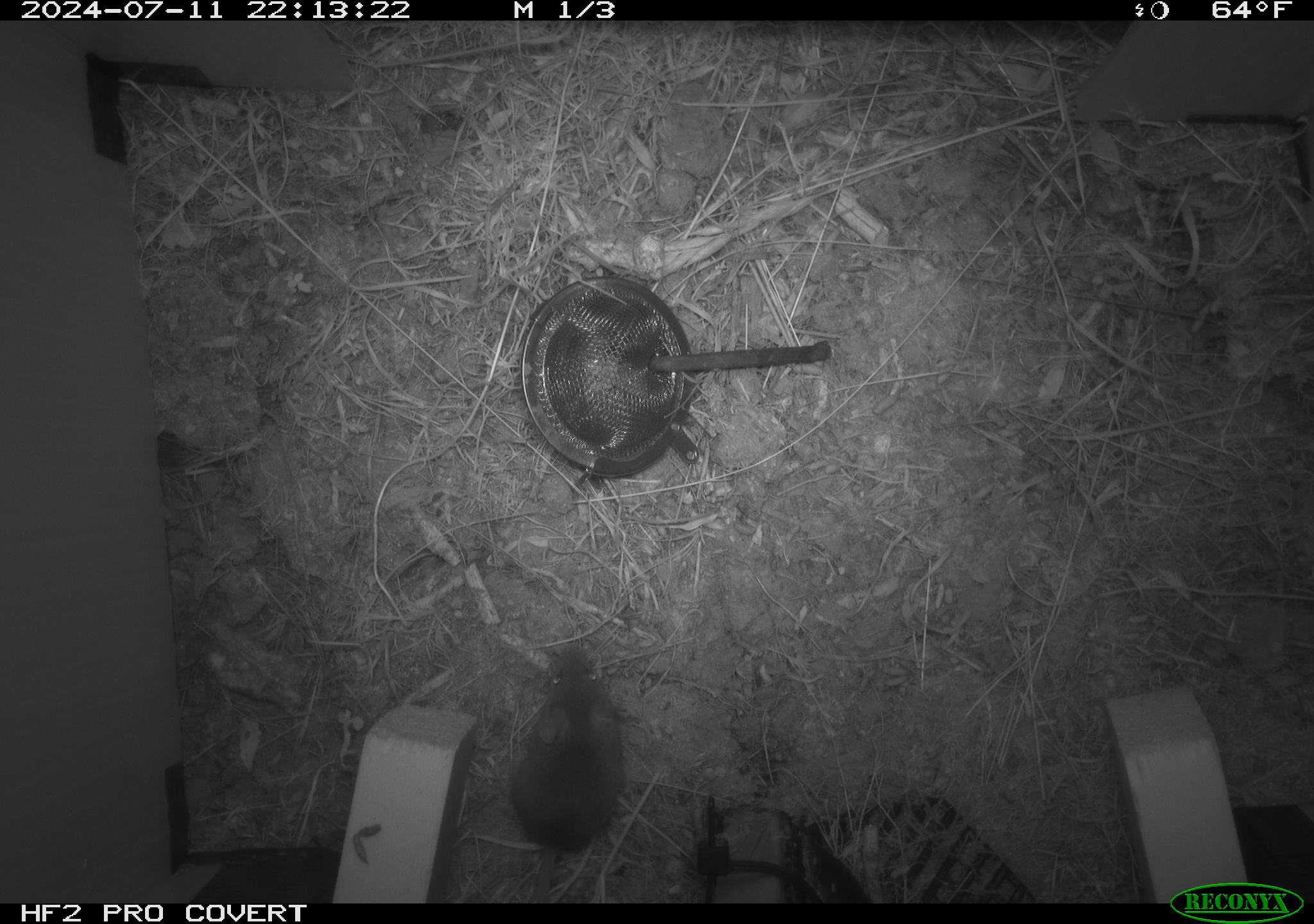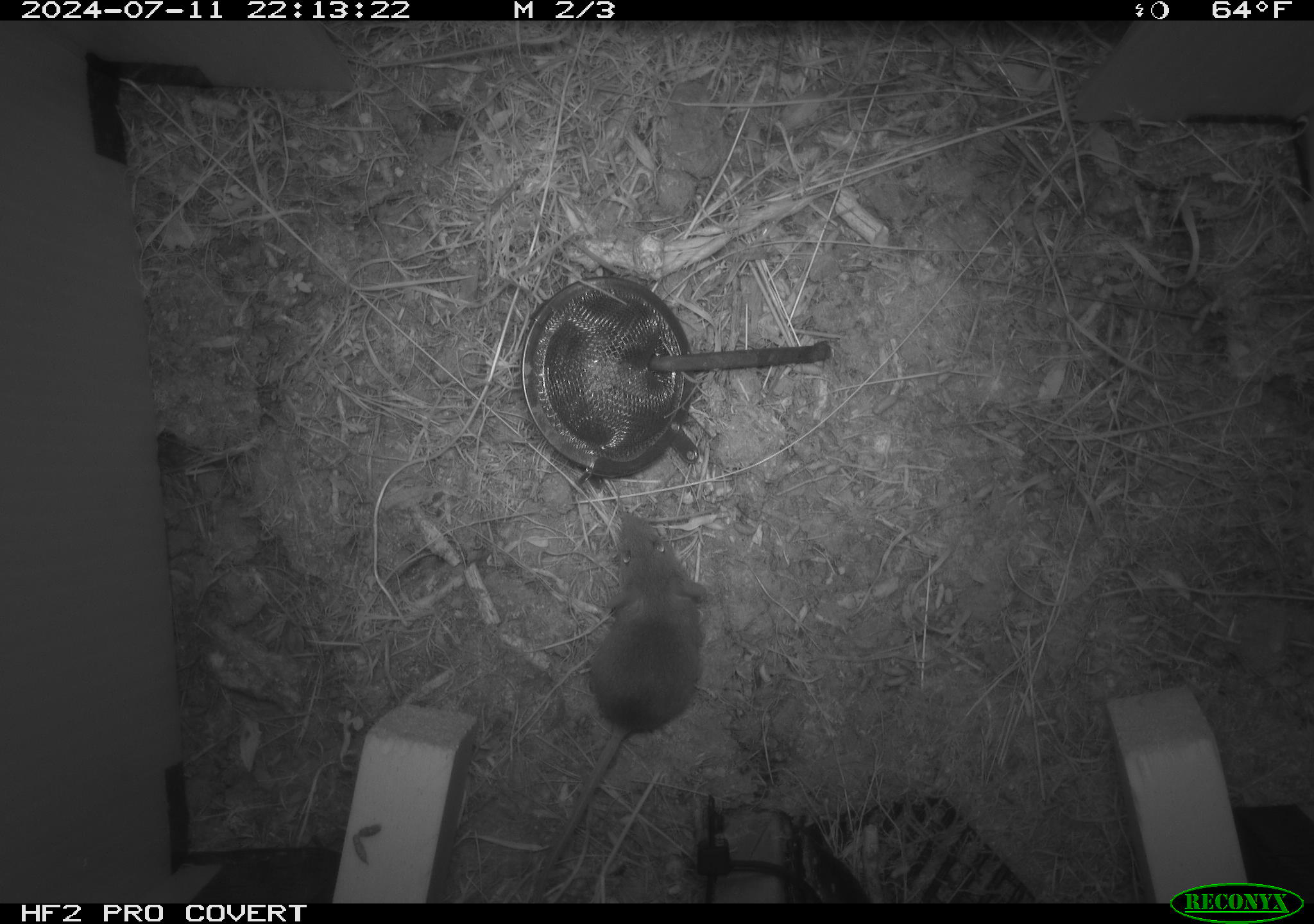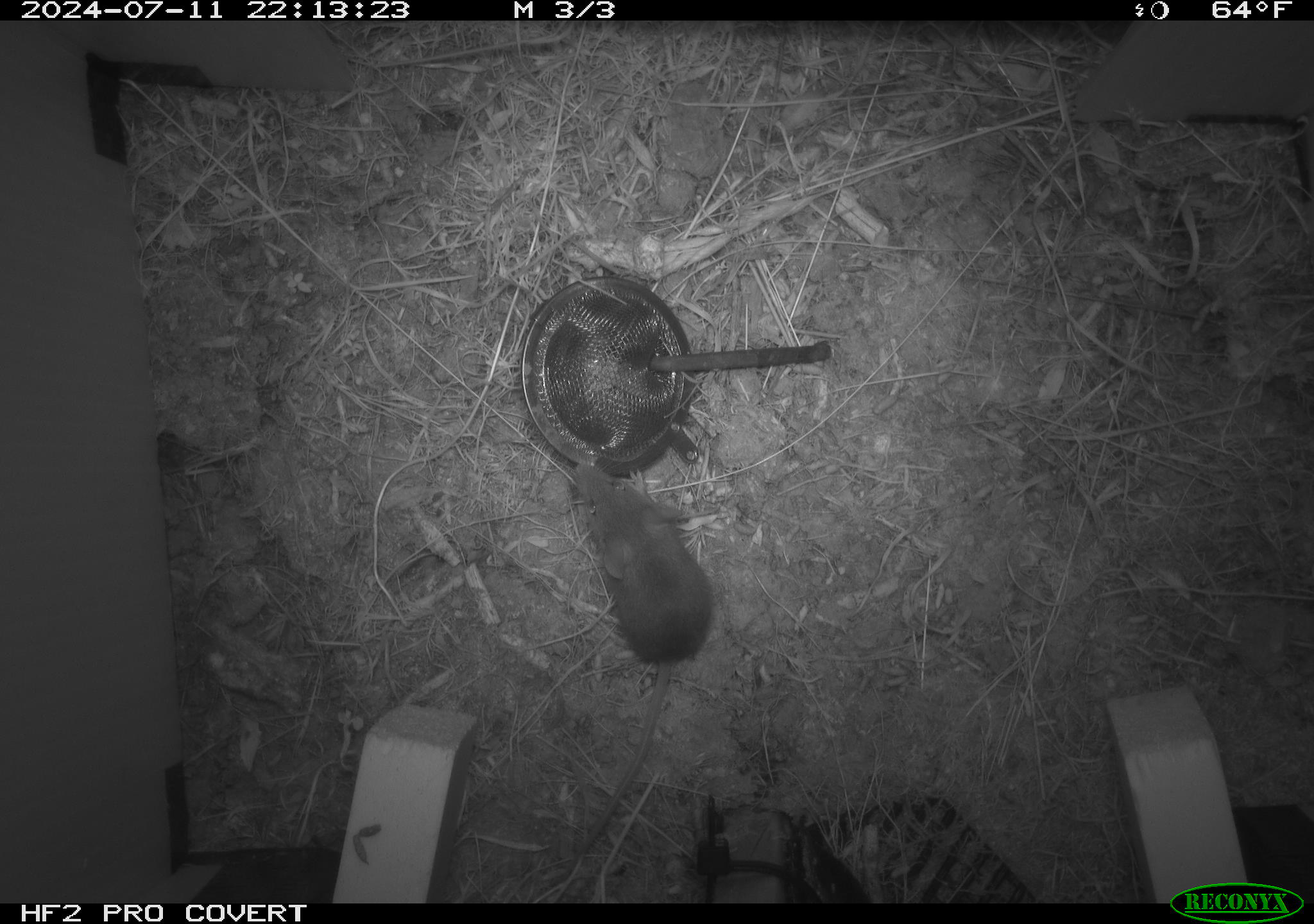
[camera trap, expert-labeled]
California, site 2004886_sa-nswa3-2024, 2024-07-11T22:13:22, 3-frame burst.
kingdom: Animalia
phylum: Chordata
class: Mammalia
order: Rodentia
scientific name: Rodentia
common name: rodent